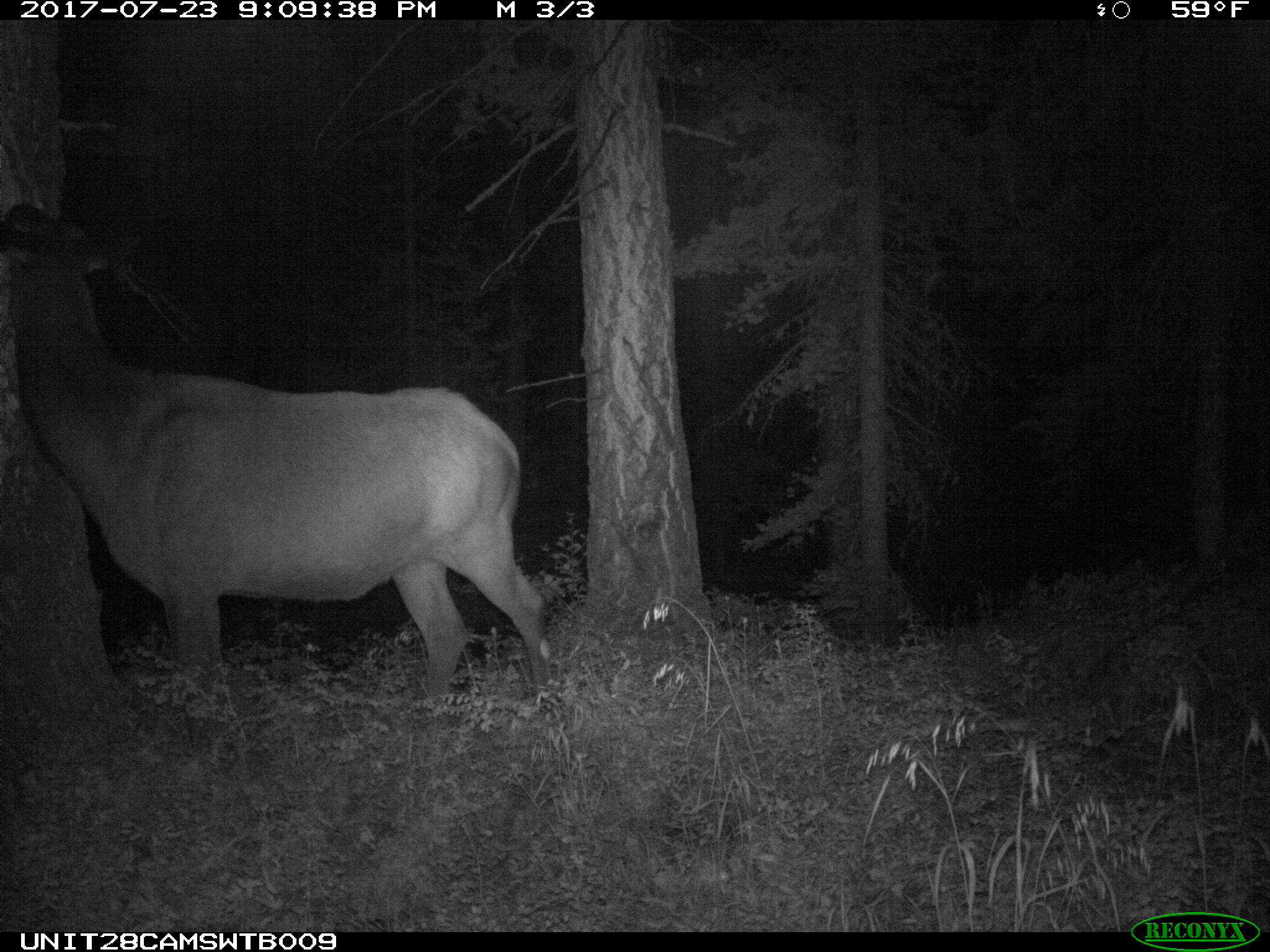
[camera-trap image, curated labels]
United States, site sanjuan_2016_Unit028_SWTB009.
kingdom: Animalia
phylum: Chordata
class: Mammalia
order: Artiodactyla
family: Cervidae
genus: Cervus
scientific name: Cervus elaphus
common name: red deer